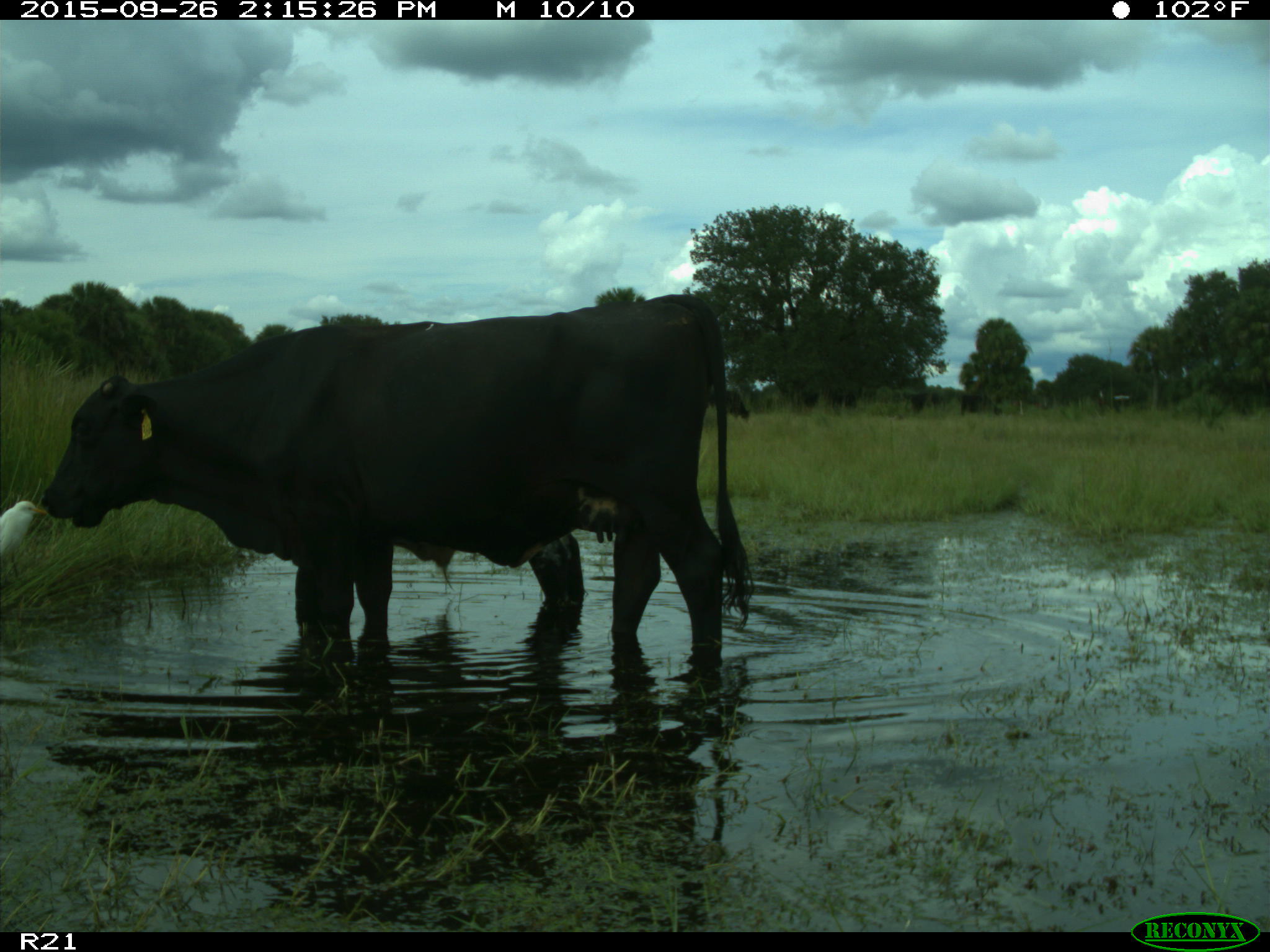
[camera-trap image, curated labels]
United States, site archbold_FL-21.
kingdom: Animalia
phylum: Chordata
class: Mammalia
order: Artiodactyla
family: Bovidae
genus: Bos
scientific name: Bos taurus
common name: domestic cow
Bos taurus (domestic cow).